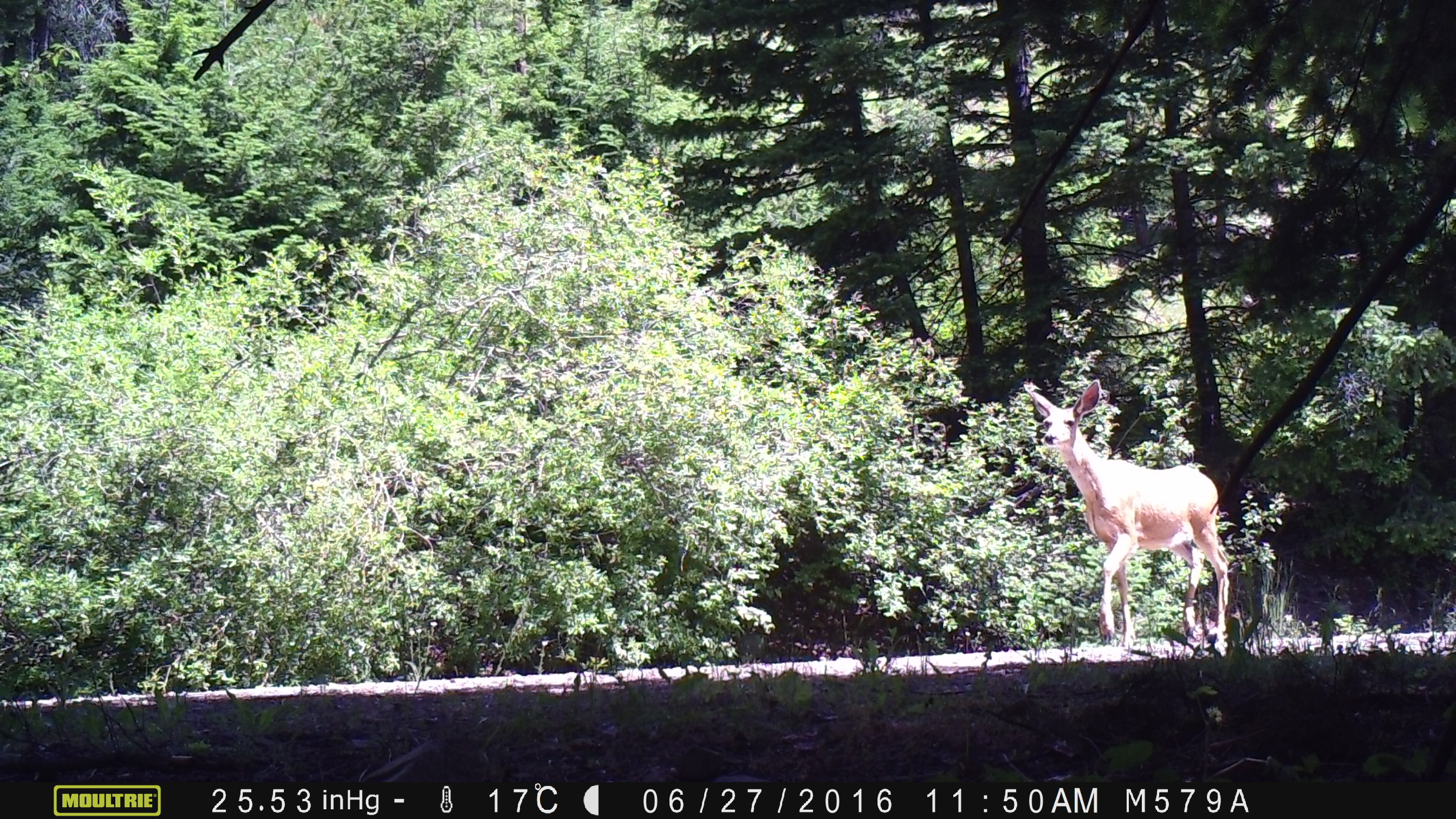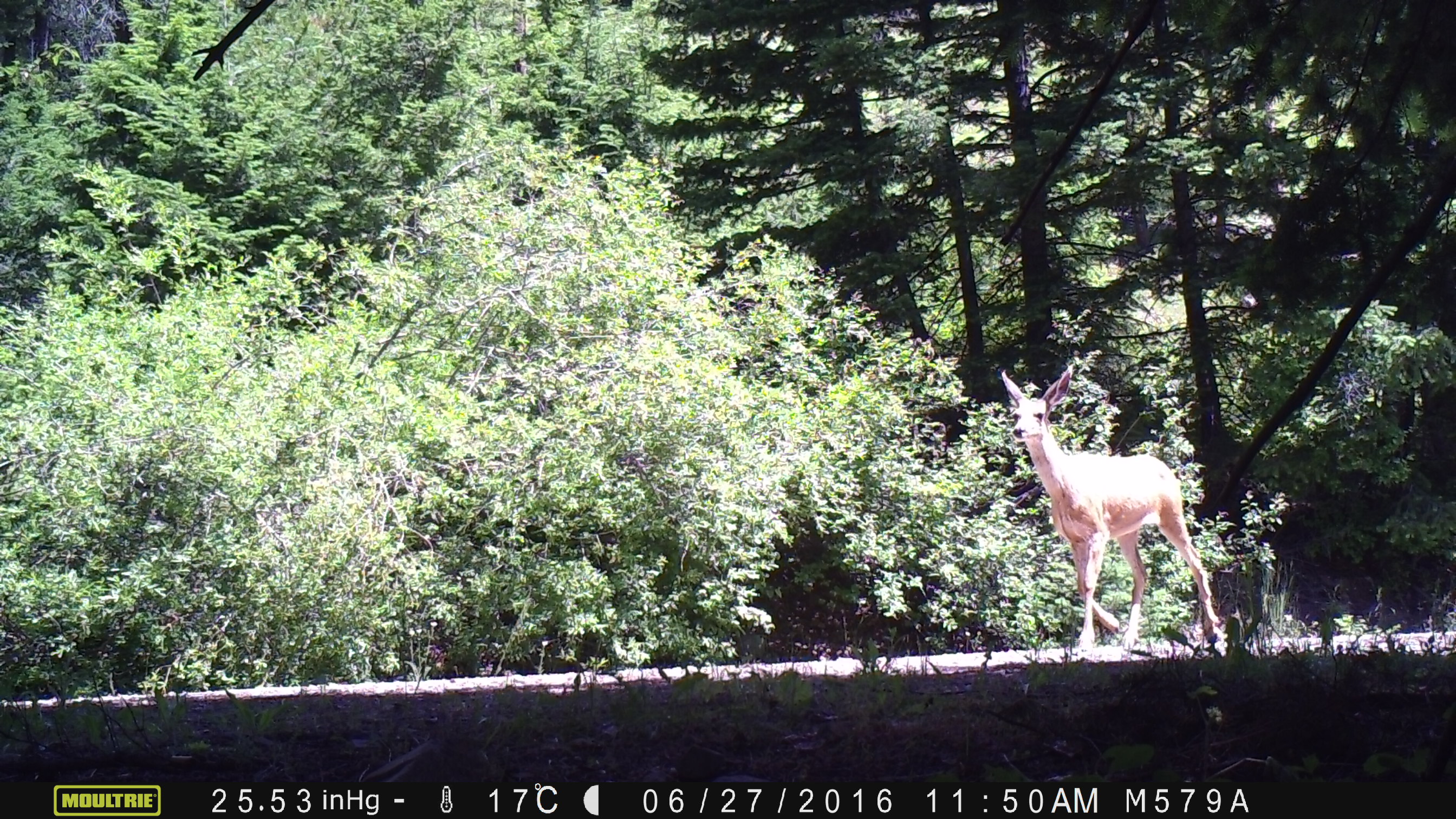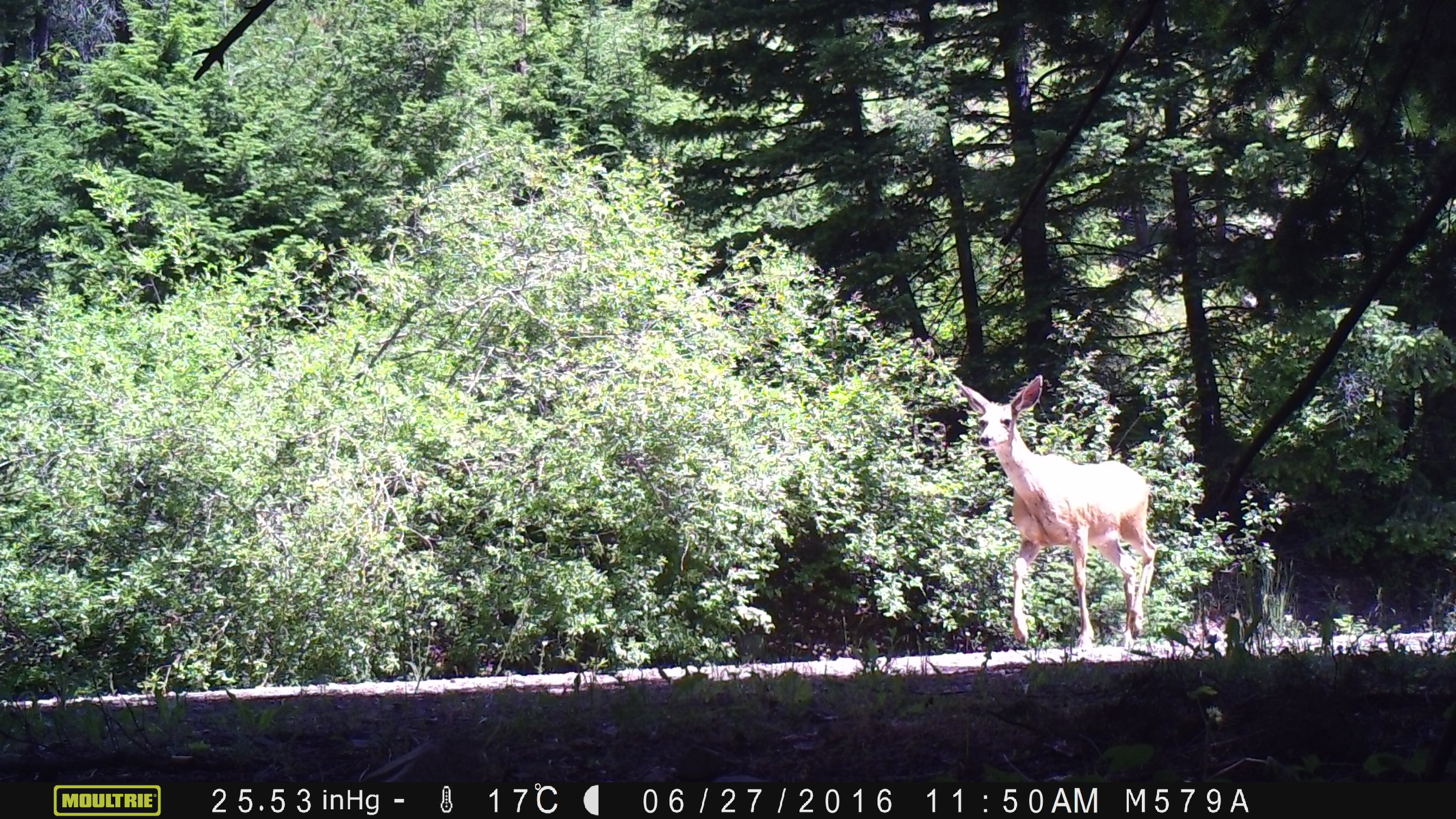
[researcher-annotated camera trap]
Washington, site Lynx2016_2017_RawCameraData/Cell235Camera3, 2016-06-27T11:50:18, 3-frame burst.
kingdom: Animalia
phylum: Chordata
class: Mammalia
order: Artiodactyla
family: Cervidae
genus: Odocoileus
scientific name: Odocoileus hemionus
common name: mule deer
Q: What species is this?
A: Odocoileus hemionus (mule deer).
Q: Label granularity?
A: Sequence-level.